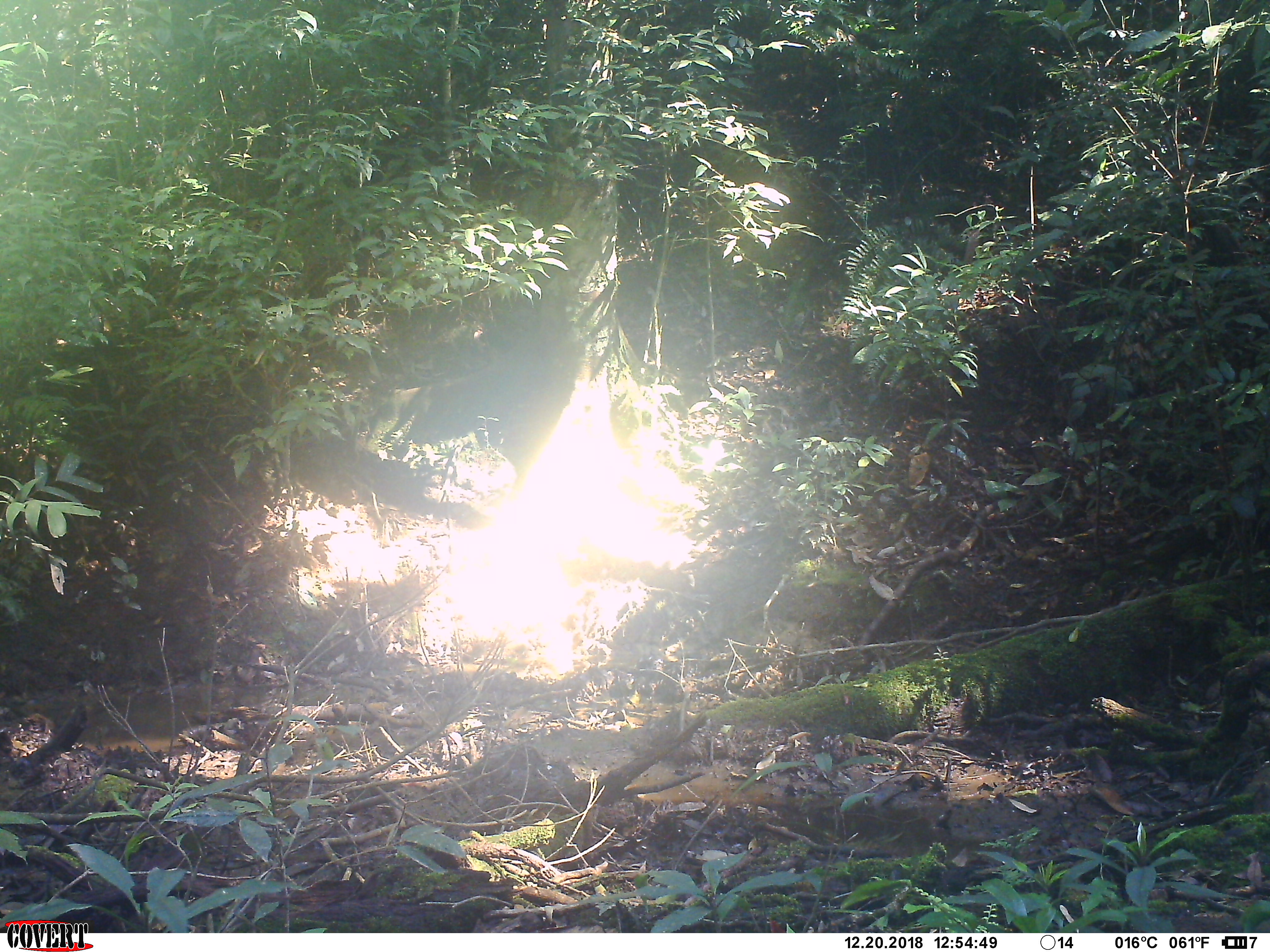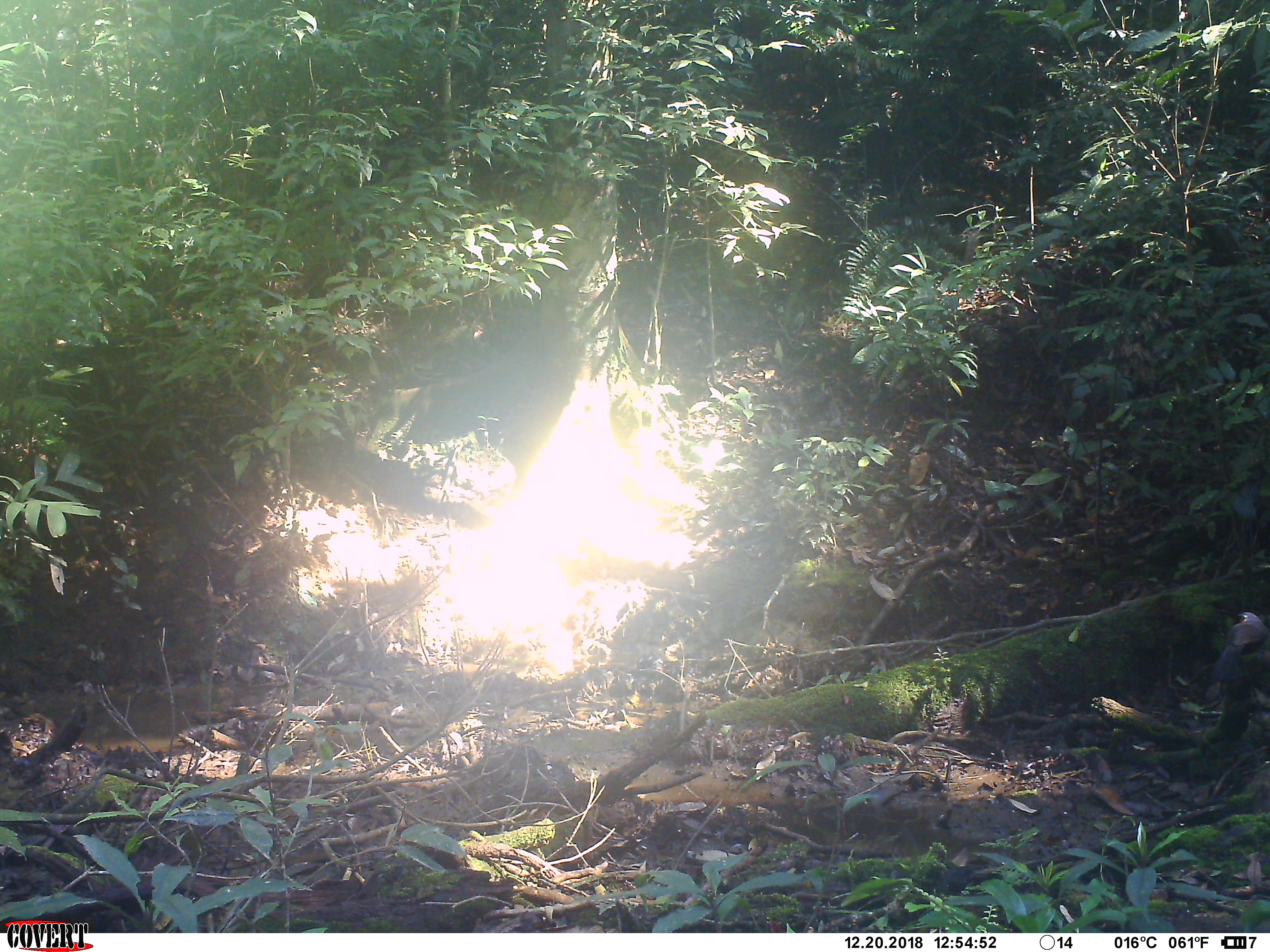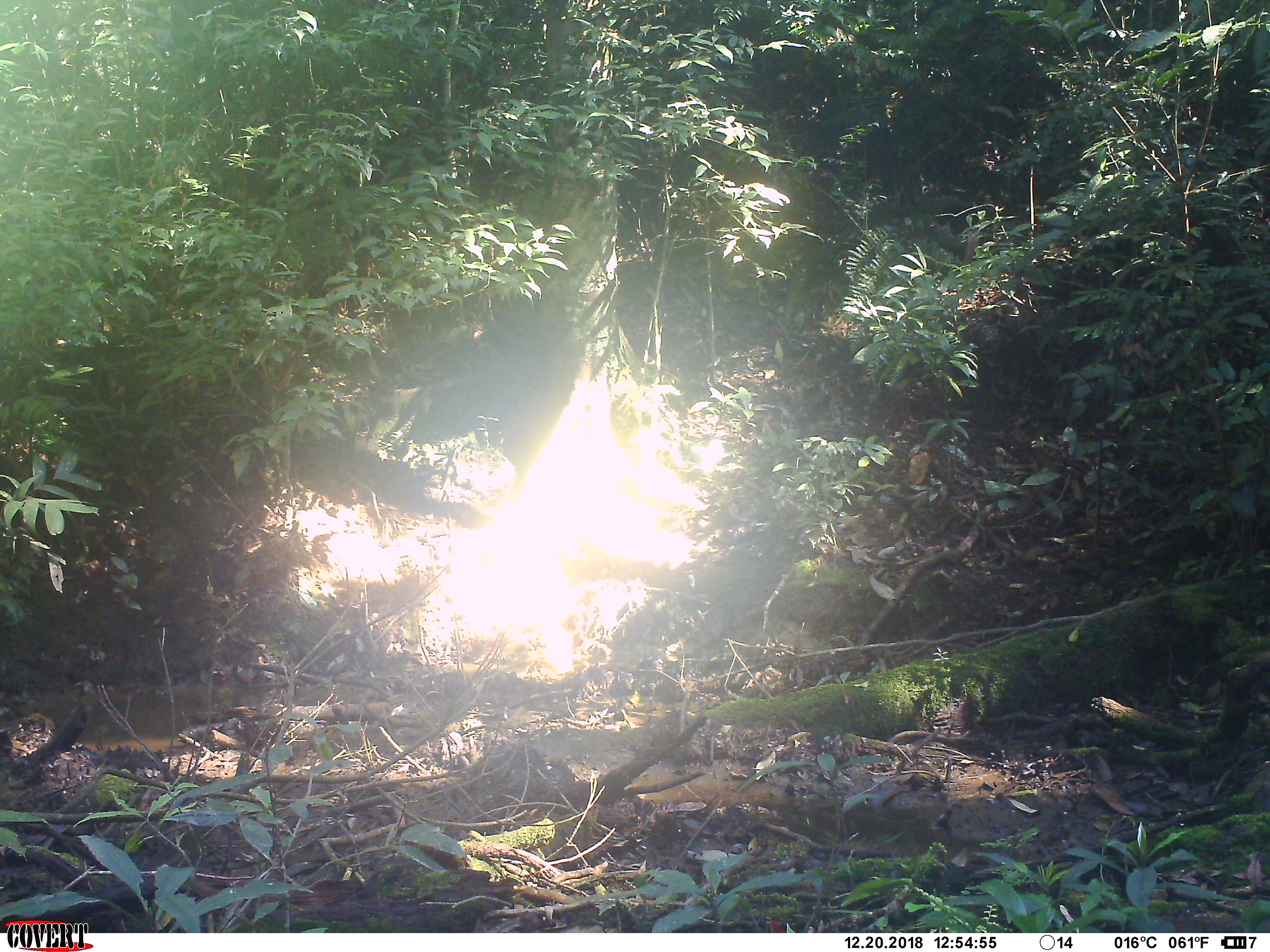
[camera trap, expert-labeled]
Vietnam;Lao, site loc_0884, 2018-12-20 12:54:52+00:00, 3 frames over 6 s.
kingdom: Animalia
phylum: Chordata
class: Aves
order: Passeriformes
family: Leiothrichidae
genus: Garrulax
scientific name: Garrulax castanotis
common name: rufous-cheeked laughingthrush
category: rufous cheeked laughingthrush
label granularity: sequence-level